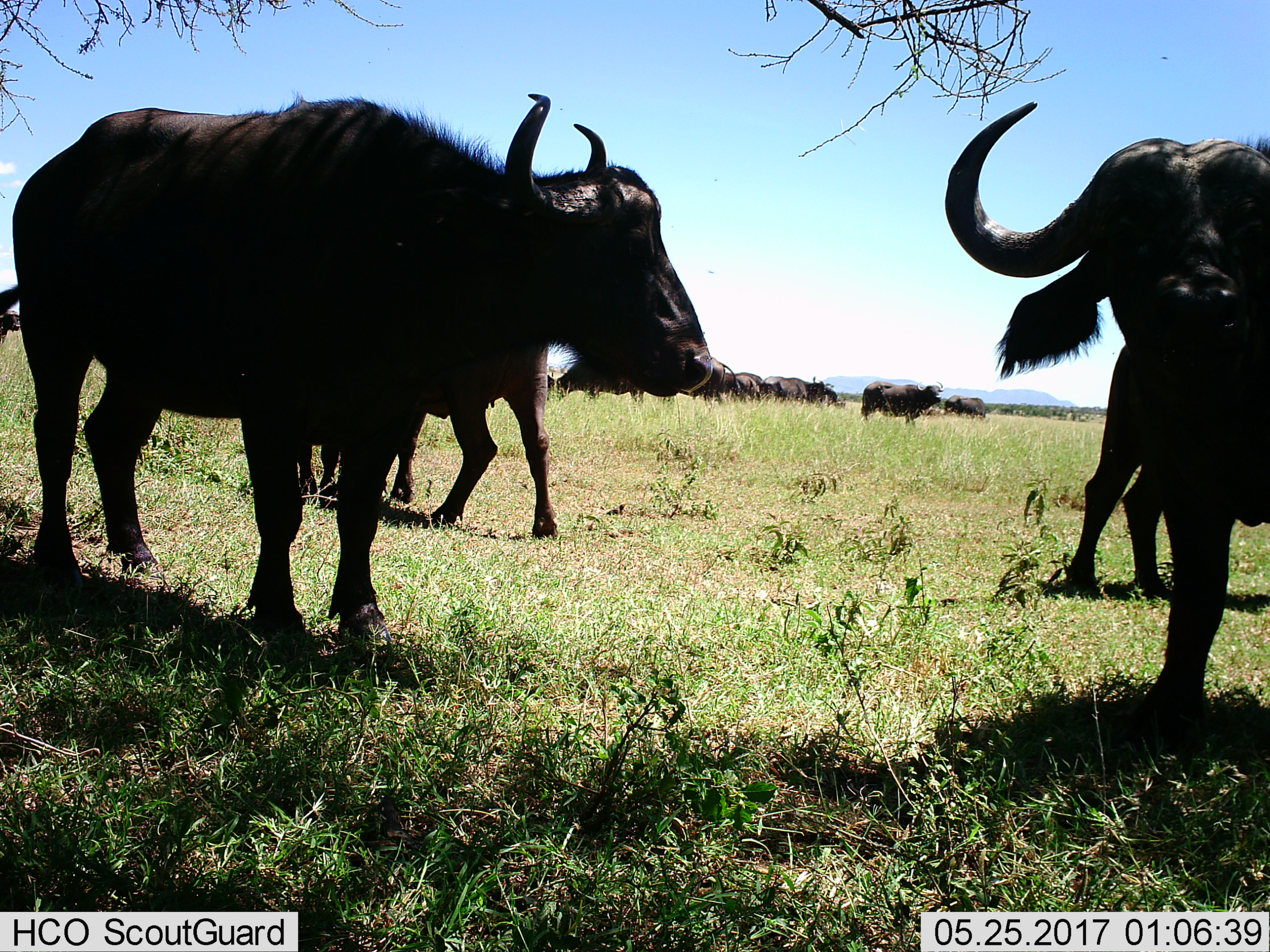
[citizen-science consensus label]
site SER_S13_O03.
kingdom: Animalia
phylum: Chordata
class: Mammalia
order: Artiodactyla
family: Bovidae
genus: Syncerus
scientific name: Syncerus caffer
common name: african buffalo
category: buffalo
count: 11-50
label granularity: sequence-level